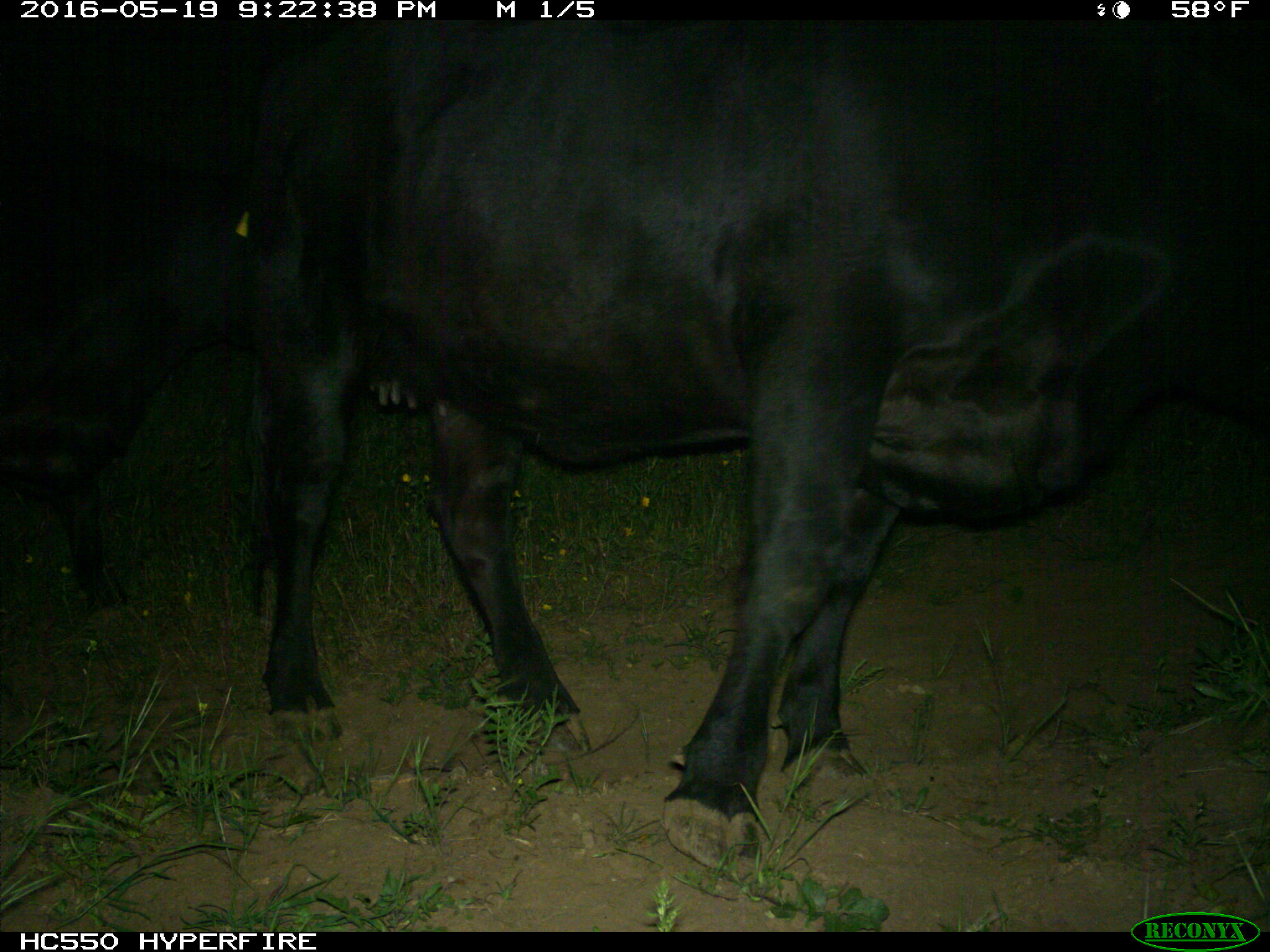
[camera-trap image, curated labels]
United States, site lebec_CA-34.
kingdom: Animalia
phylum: Chordata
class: Mammalia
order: Artiodactyla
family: Bovidae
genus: Bos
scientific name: Bos taurus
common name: domestic cow